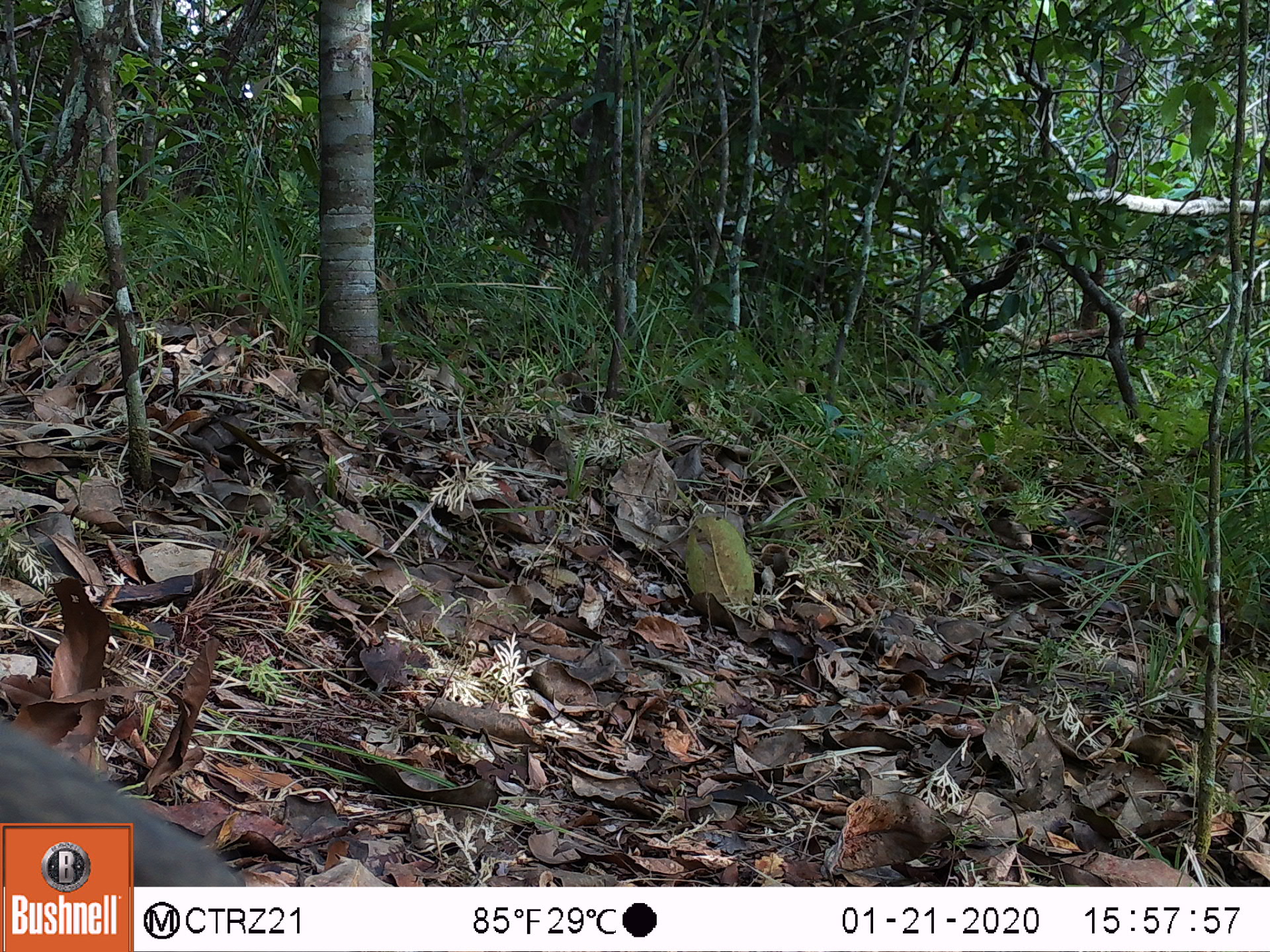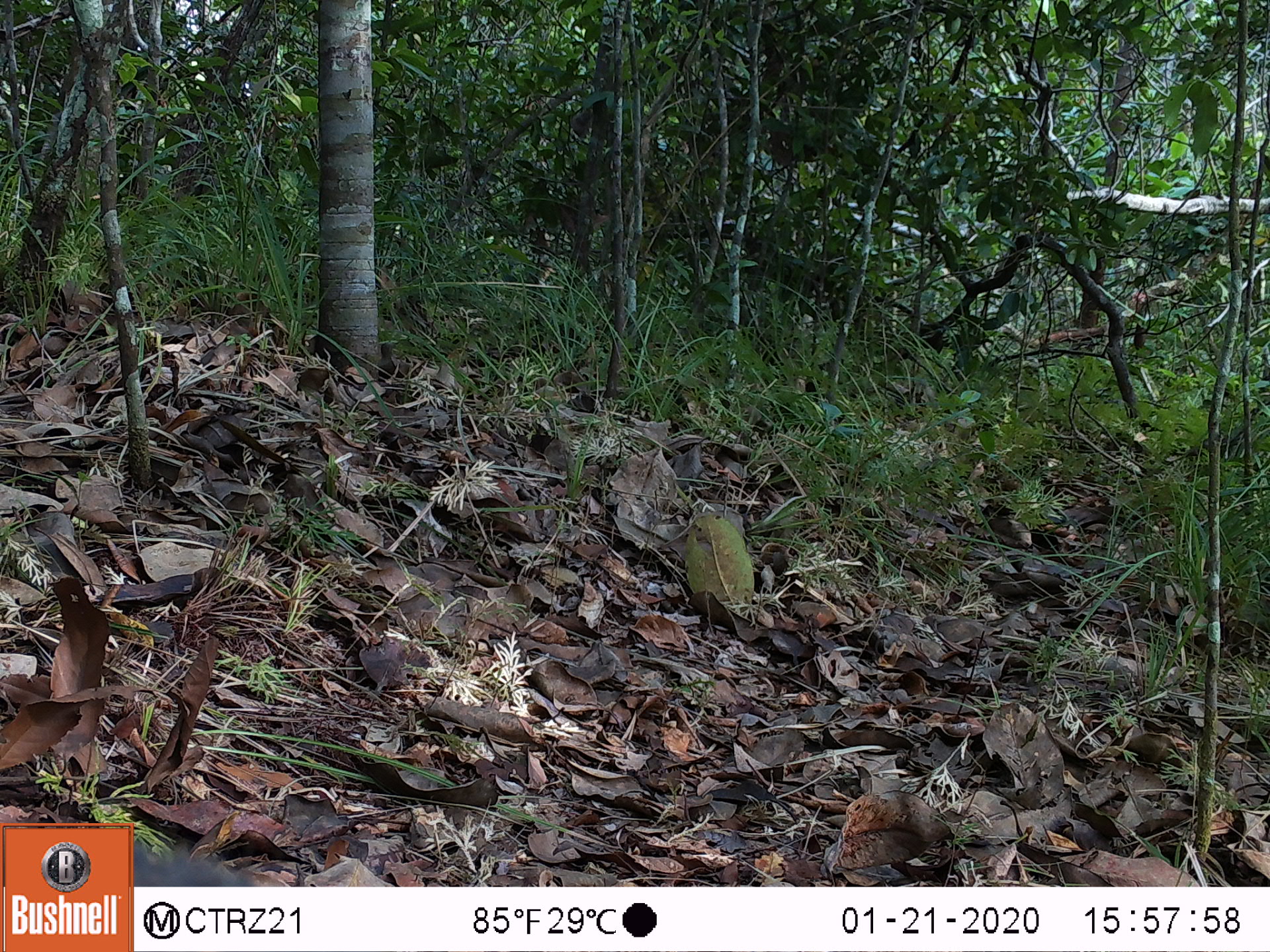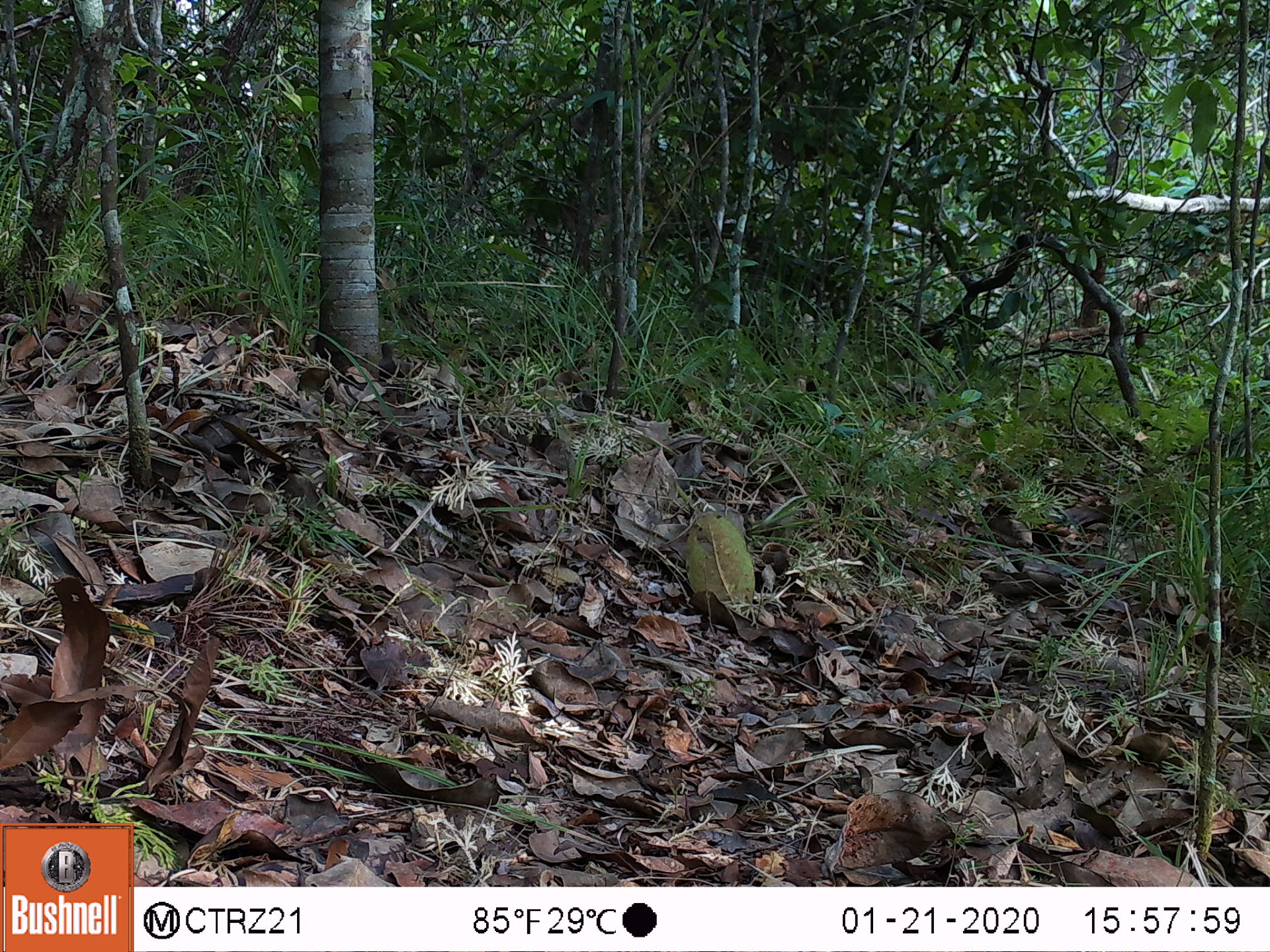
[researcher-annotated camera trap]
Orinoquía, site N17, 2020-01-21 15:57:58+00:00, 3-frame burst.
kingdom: Animalia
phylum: Chordata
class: Mammalia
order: Pilosa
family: Myrmecophagidae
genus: Tamandua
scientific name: Tamandua tetradactyla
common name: southern tamandua